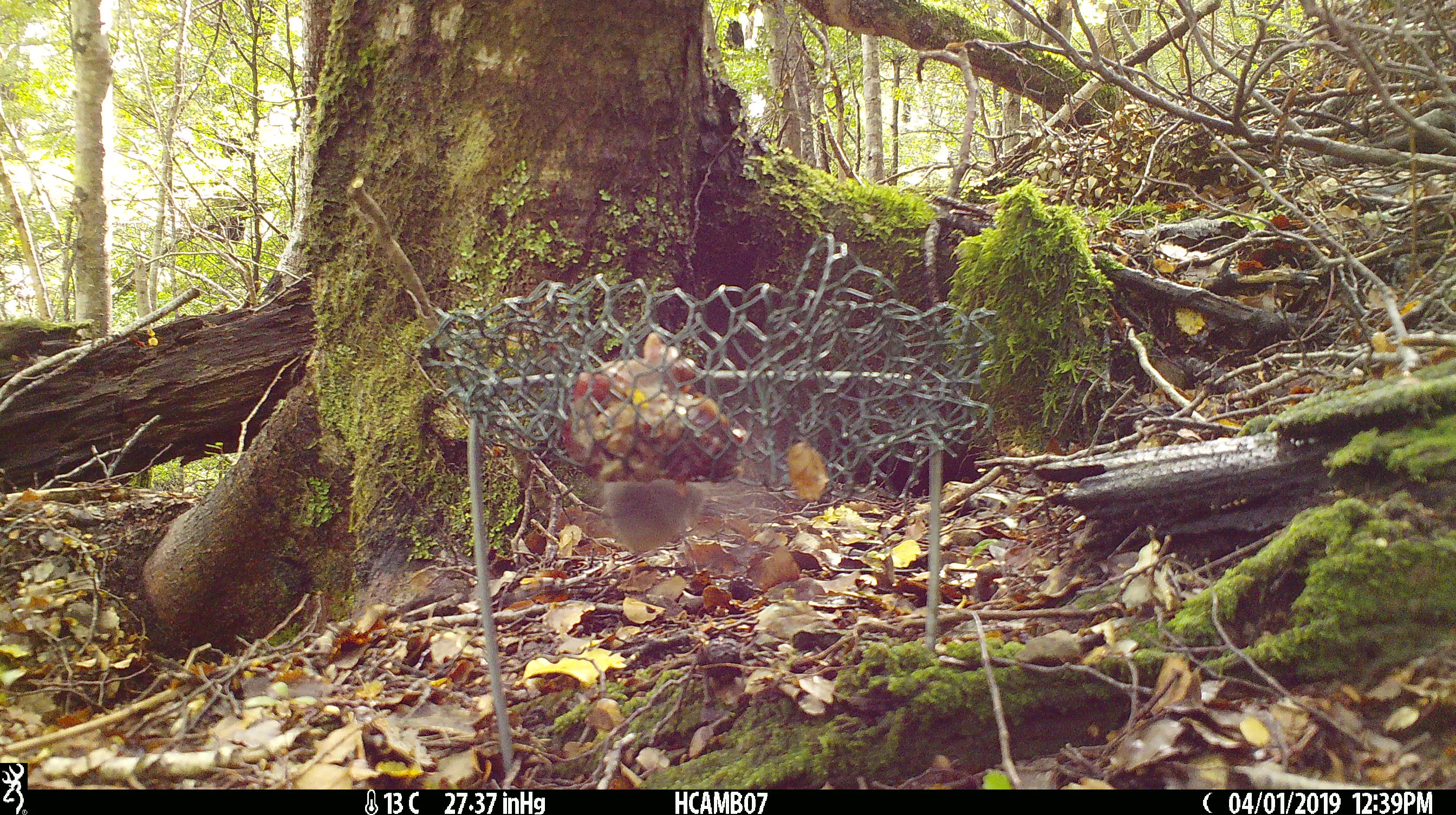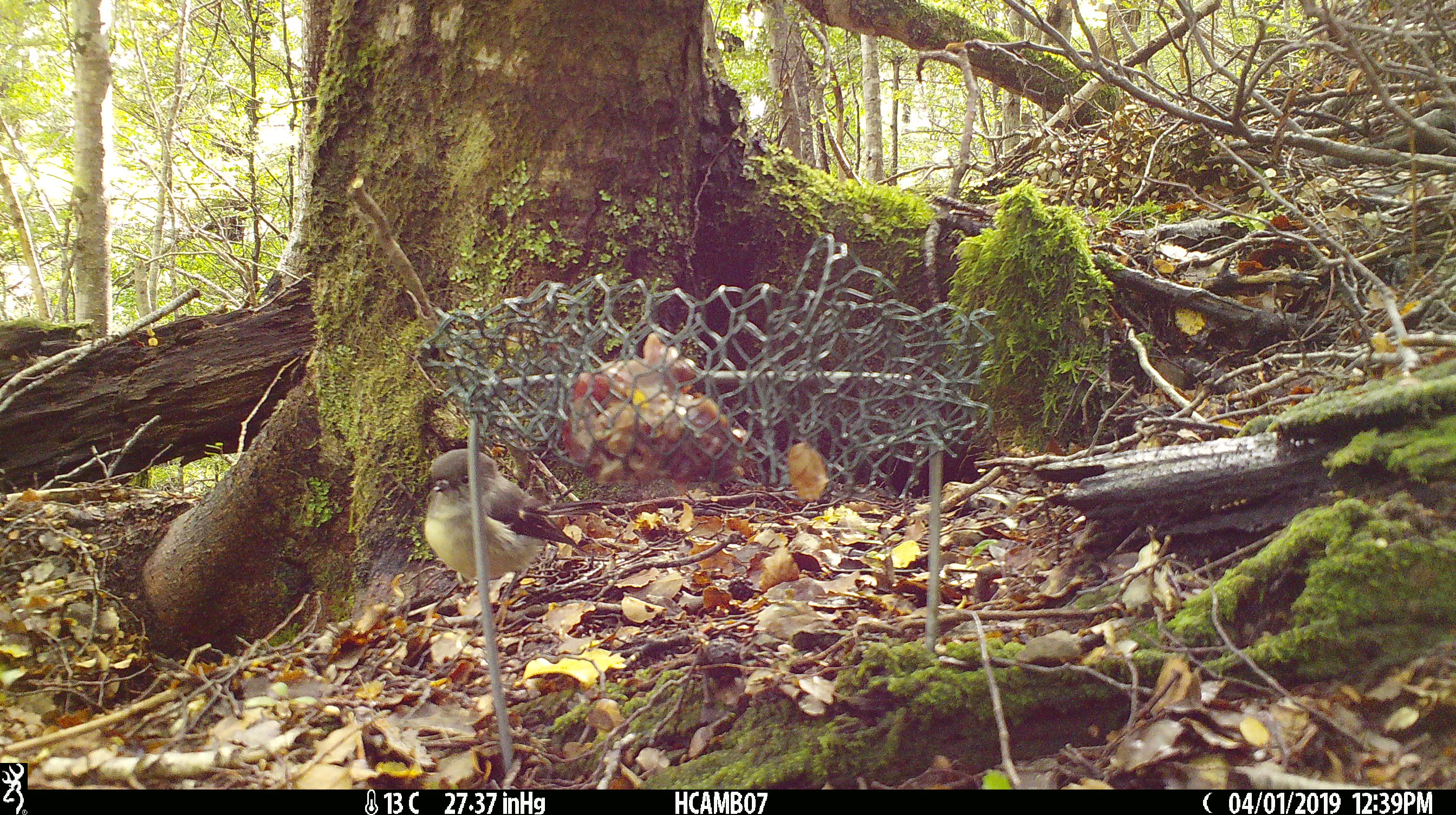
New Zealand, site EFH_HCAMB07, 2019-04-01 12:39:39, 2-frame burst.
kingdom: Animalia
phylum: Chordata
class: Aves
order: Passeriformes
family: Petroicidae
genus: Petroica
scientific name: Petroica macrocephala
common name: tomtit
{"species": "tomtit (Petroica macrocephala)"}